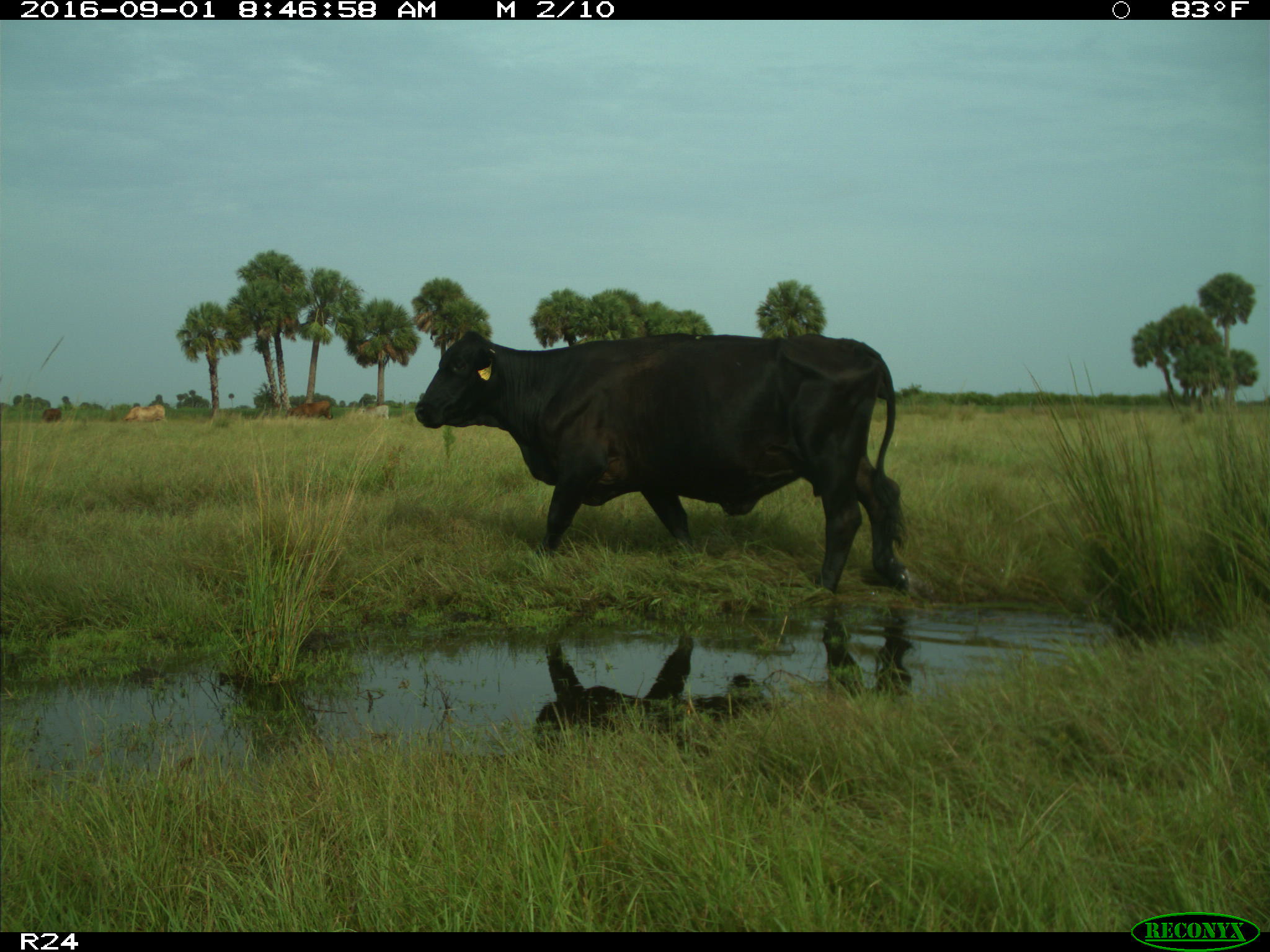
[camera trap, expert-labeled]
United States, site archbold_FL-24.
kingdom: Animalia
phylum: Chordata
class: Mammalia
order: Artiodactyla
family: Bovidae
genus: Bos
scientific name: Bos taurus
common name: domestic cow